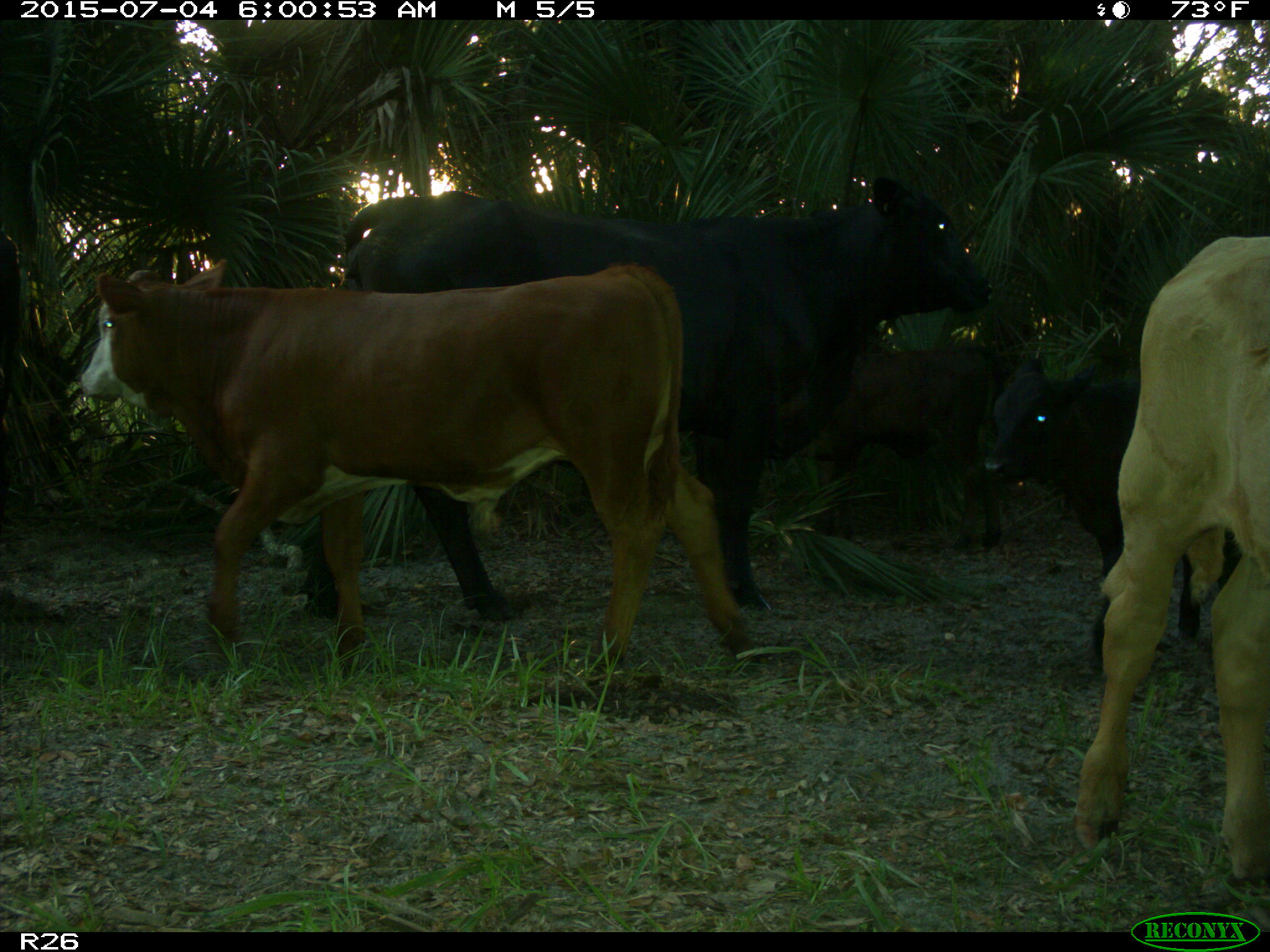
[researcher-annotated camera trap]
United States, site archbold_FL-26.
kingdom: Animalia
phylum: Chordata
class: Mammalia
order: Artiodactyla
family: Bovidae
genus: Bos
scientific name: Bos taurus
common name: domestic cow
Bos taurus (domestic cow).